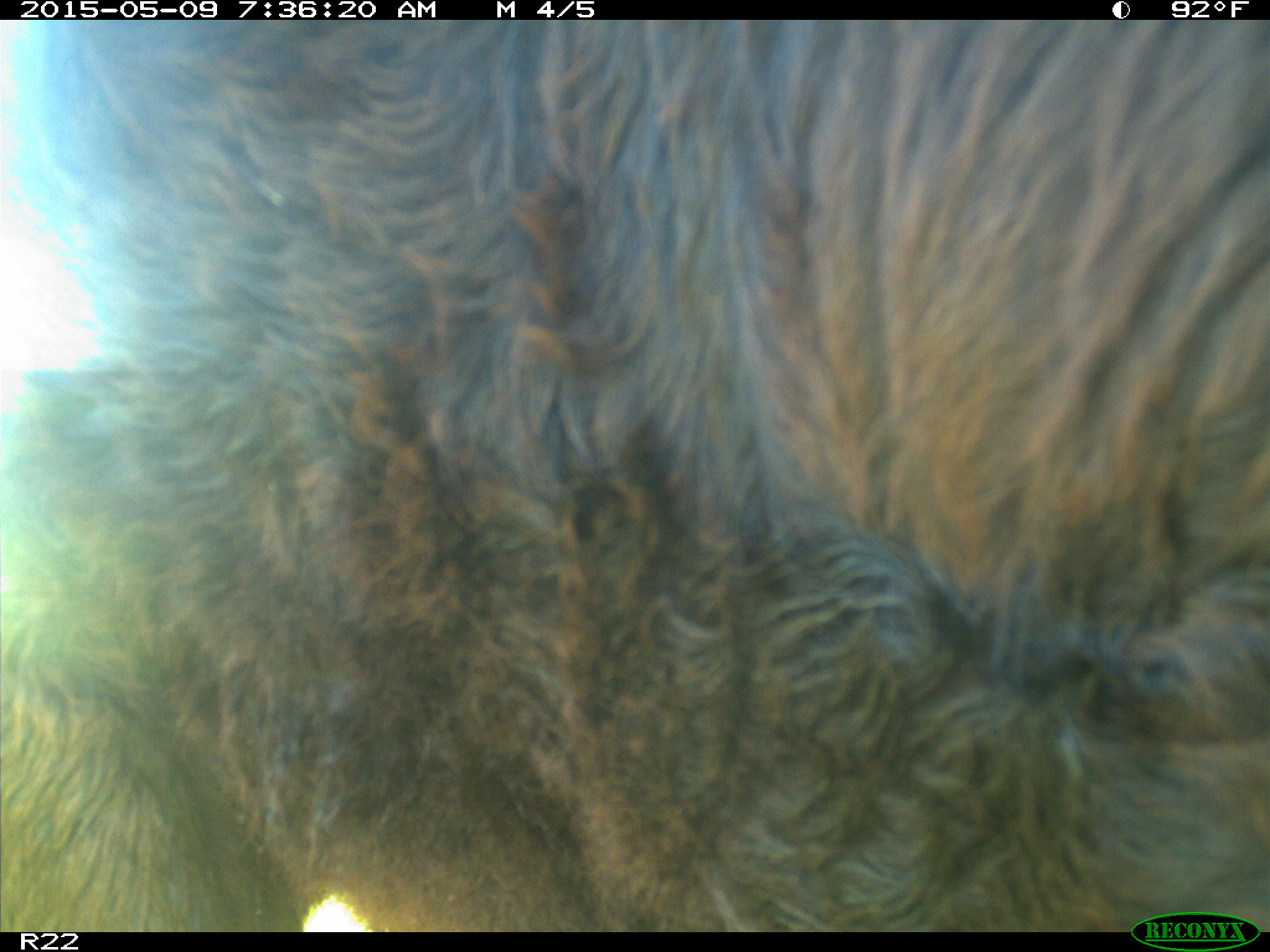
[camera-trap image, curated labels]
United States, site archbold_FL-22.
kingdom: Animalia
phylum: Chordata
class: Mammalia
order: Artiodactyla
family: Bovidae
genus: Bos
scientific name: Bos taurus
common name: domestic cow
Bos taurus (domestic cow).